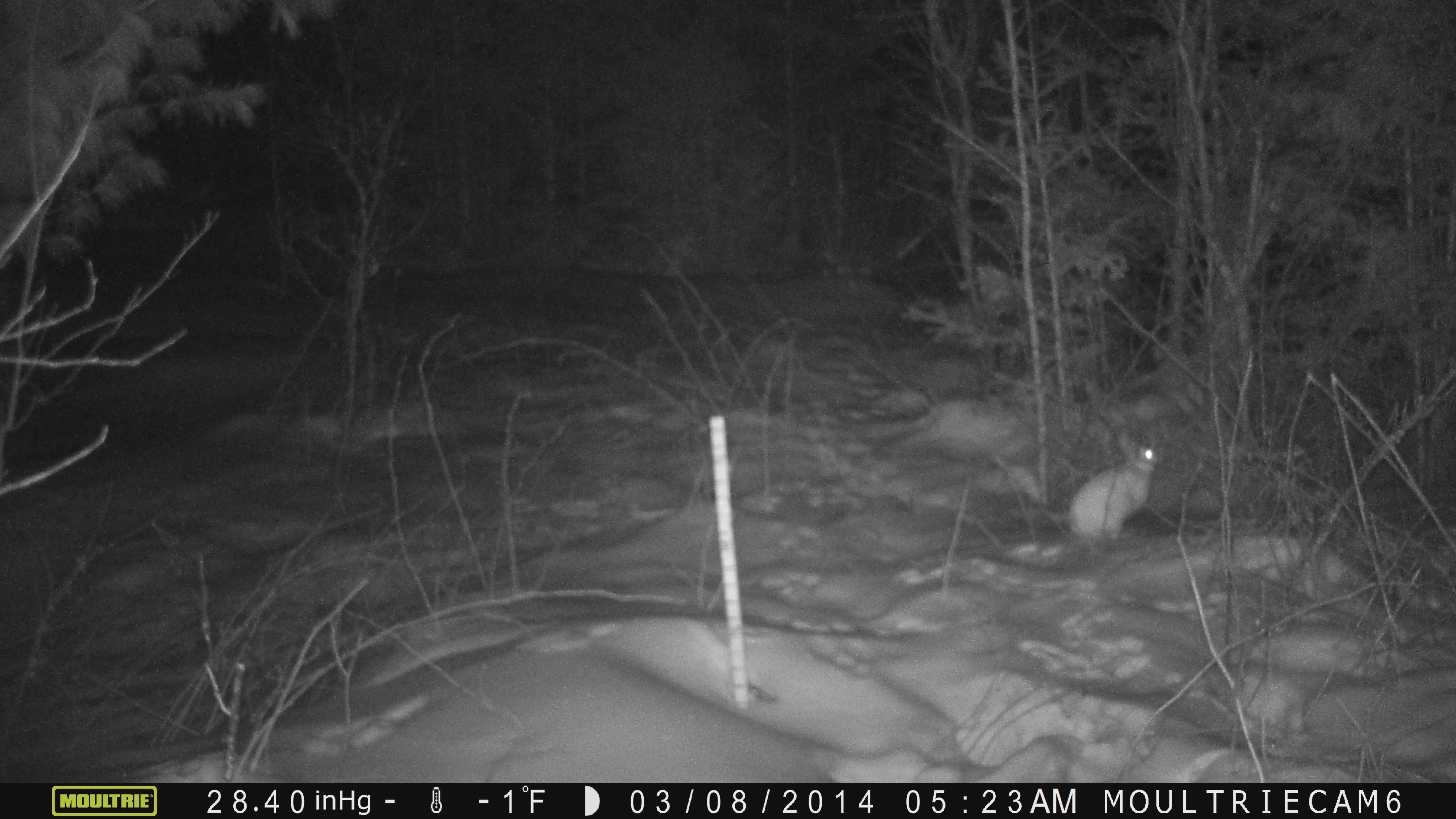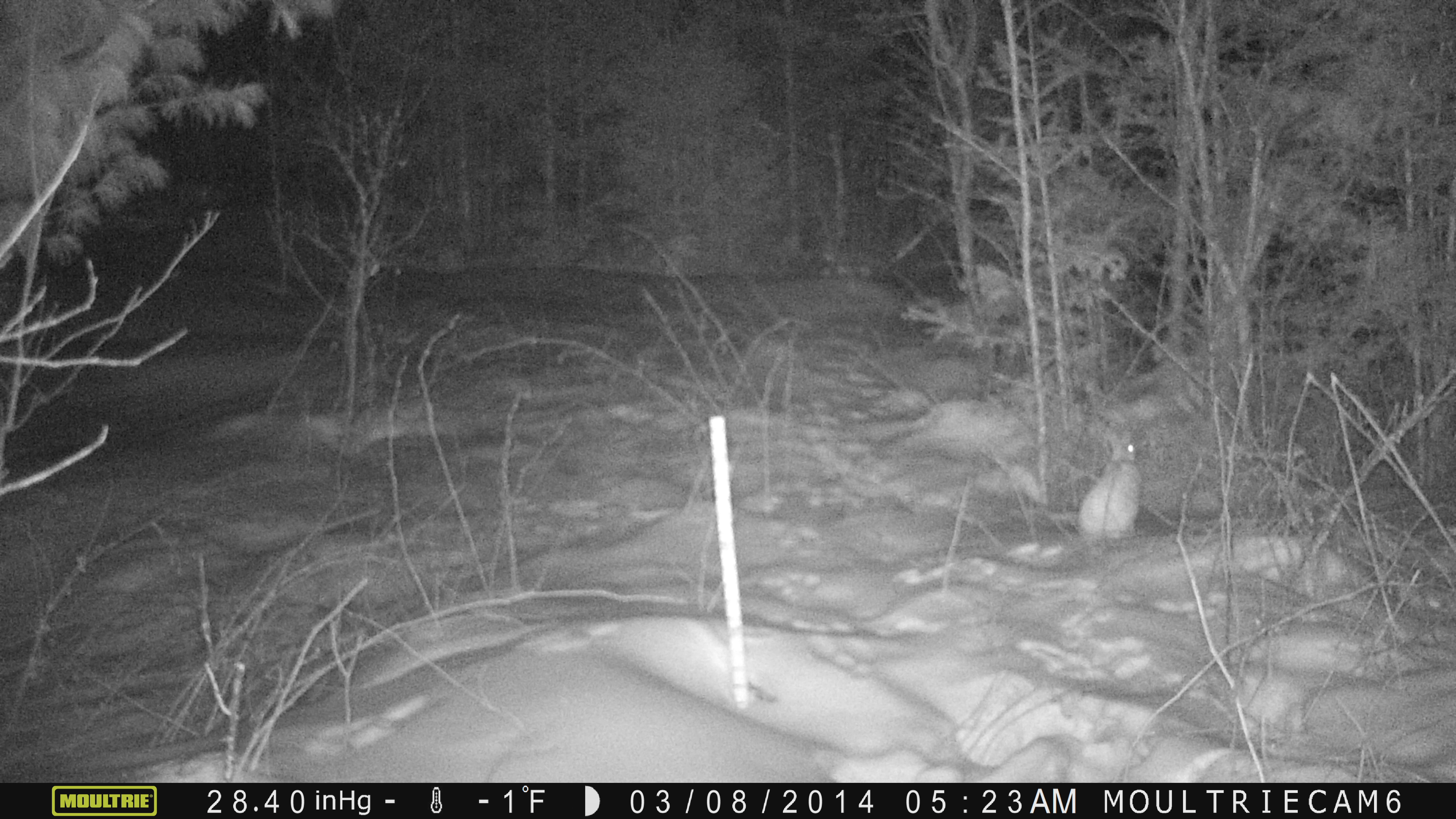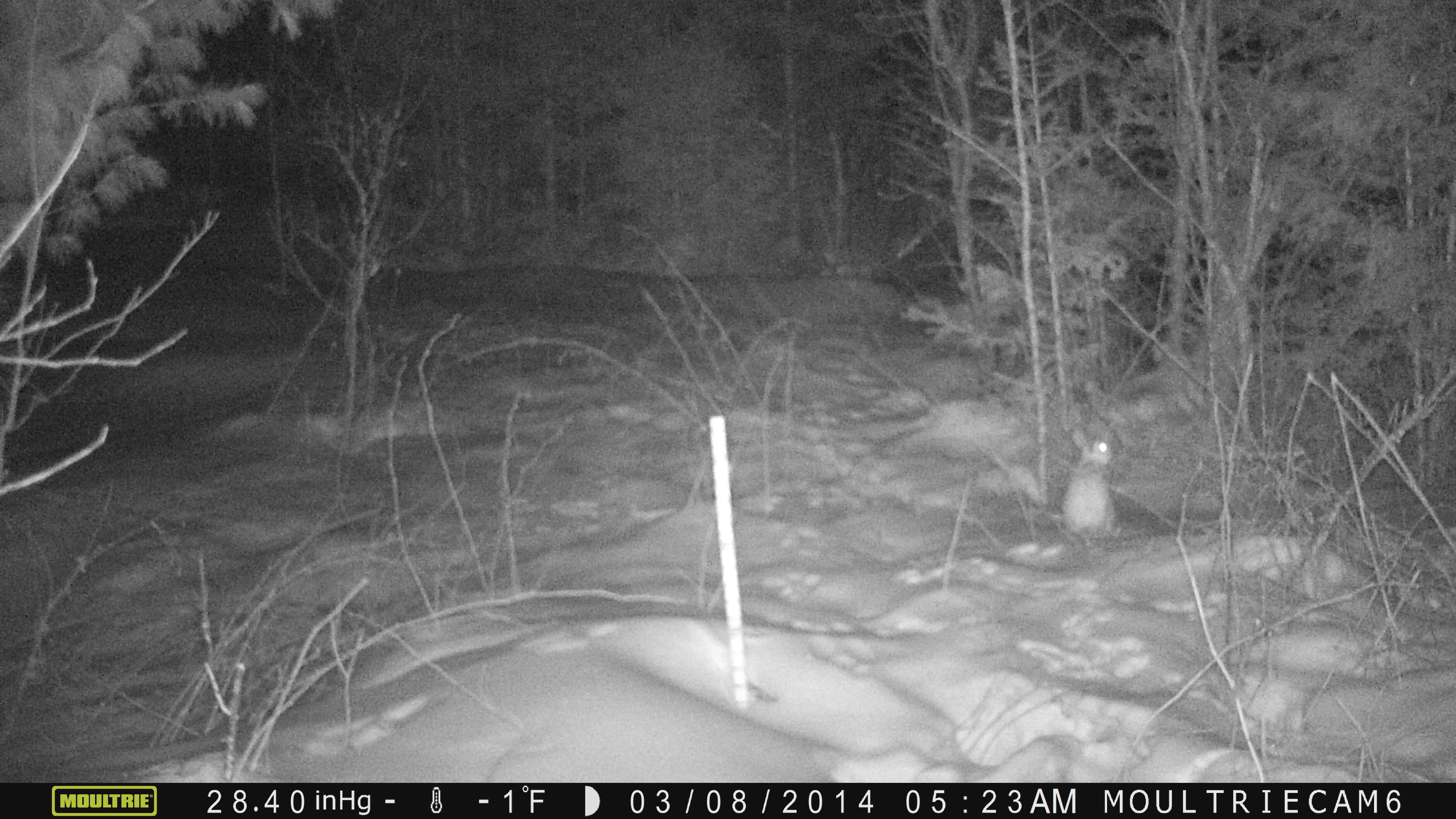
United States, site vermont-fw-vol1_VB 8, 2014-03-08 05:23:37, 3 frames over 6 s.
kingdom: Animalia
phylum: Chordata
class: Mammalia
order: Lagomorpha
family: Leporidae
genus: Lepus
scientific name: Lepus americanus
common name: snowshoe hare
Snowshoe hare (Lepus americanus).